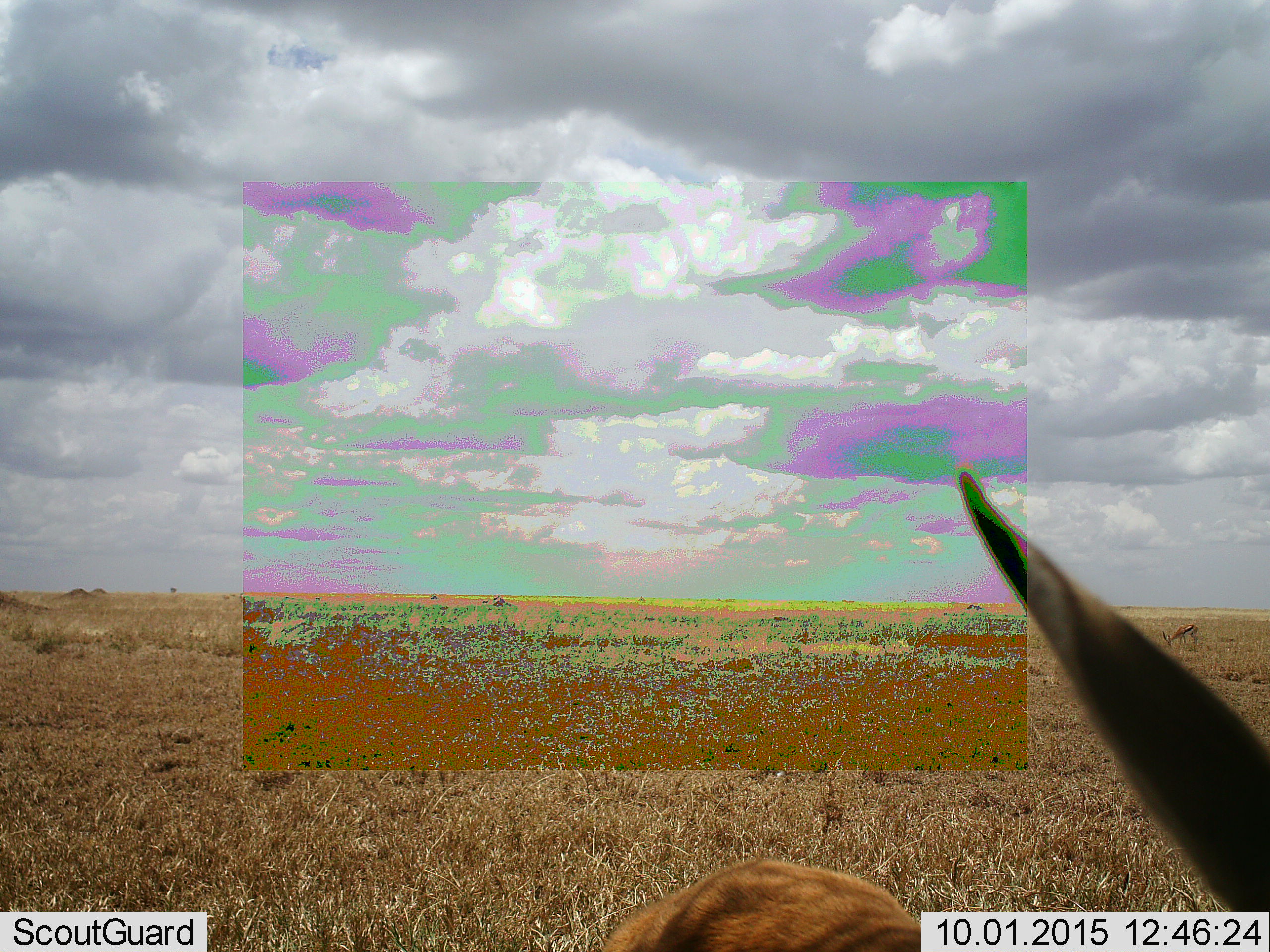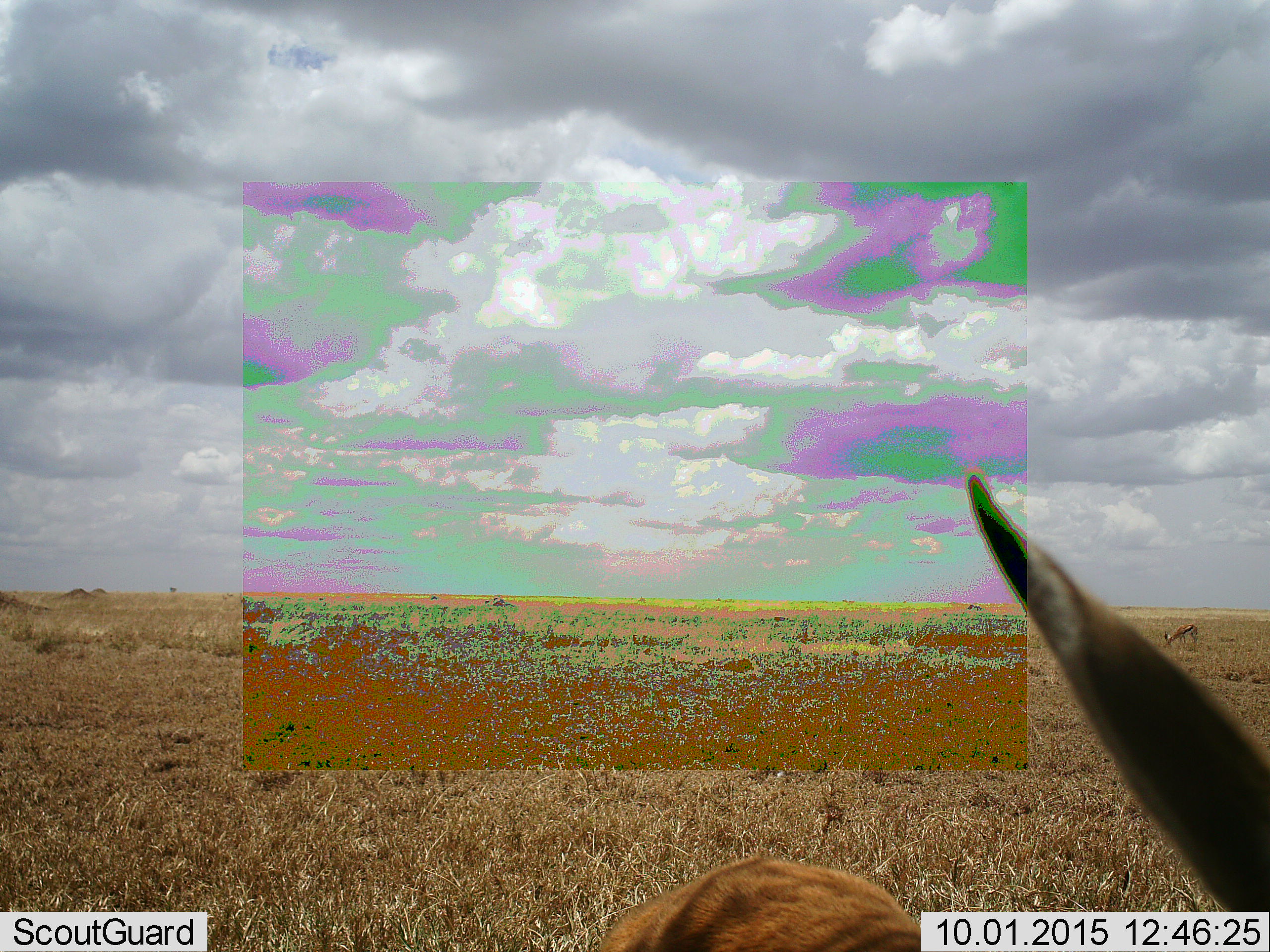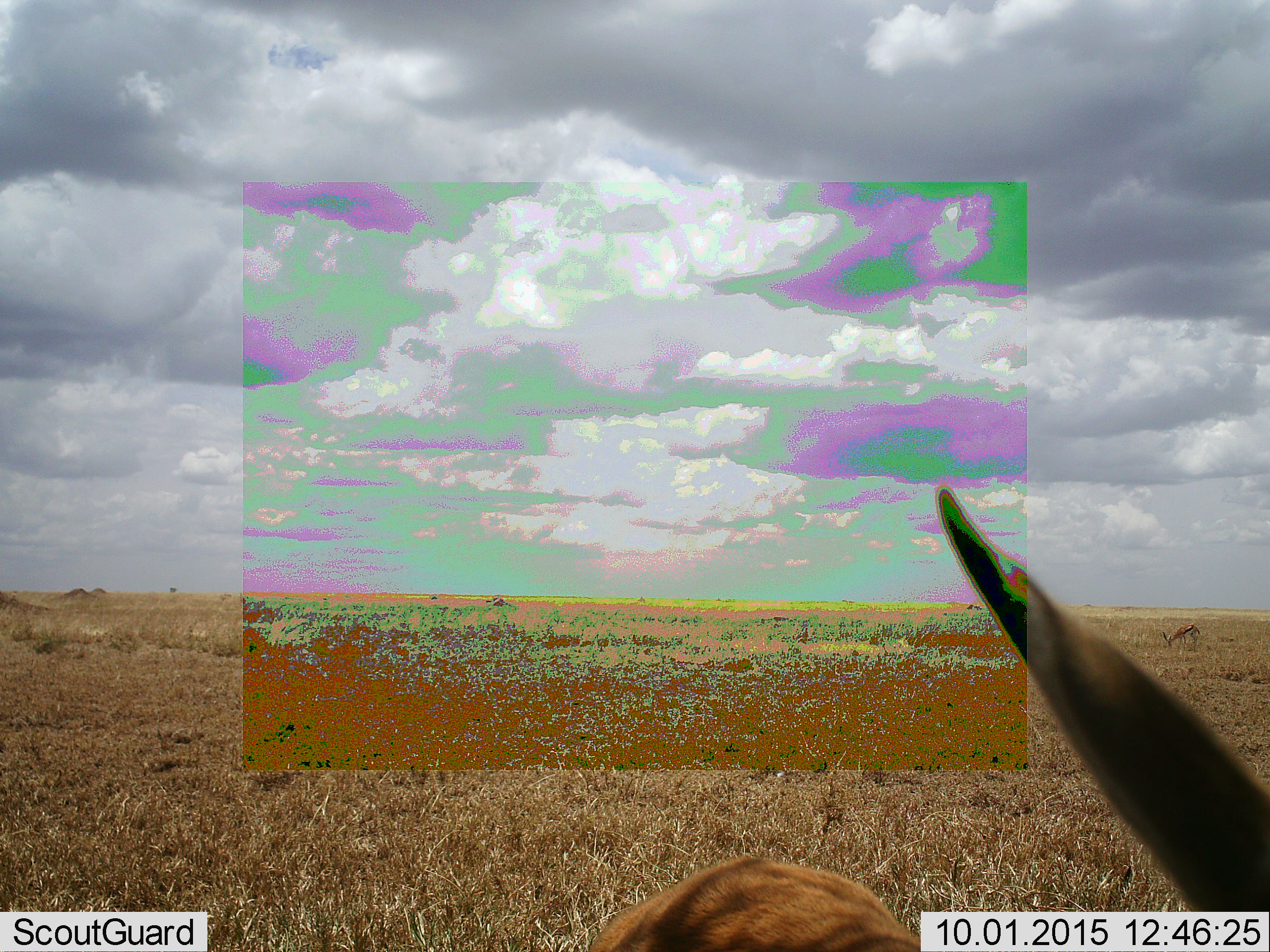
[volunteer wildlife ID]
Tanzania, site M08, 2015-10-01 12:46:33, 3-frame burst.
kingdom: Animalia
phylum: Chordata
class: Mammalia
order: Artiodactyla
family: Bovidae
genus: Eudorcas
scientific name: Eudorcas thomsonii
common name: thomson's gazelle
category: gazellethomsons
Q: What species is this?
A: Gazellethomsons (thomson's gazelle) (Eudorcas thomsonii).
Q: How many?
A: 2.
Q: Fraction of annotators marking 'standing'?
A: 86%.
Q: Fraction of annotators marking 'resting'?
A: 29%.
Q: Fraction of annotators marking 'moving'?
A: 14%.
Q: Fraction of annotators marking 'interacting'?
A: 0%.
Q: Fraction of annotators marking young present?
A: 0%.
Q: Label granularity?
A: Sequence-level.